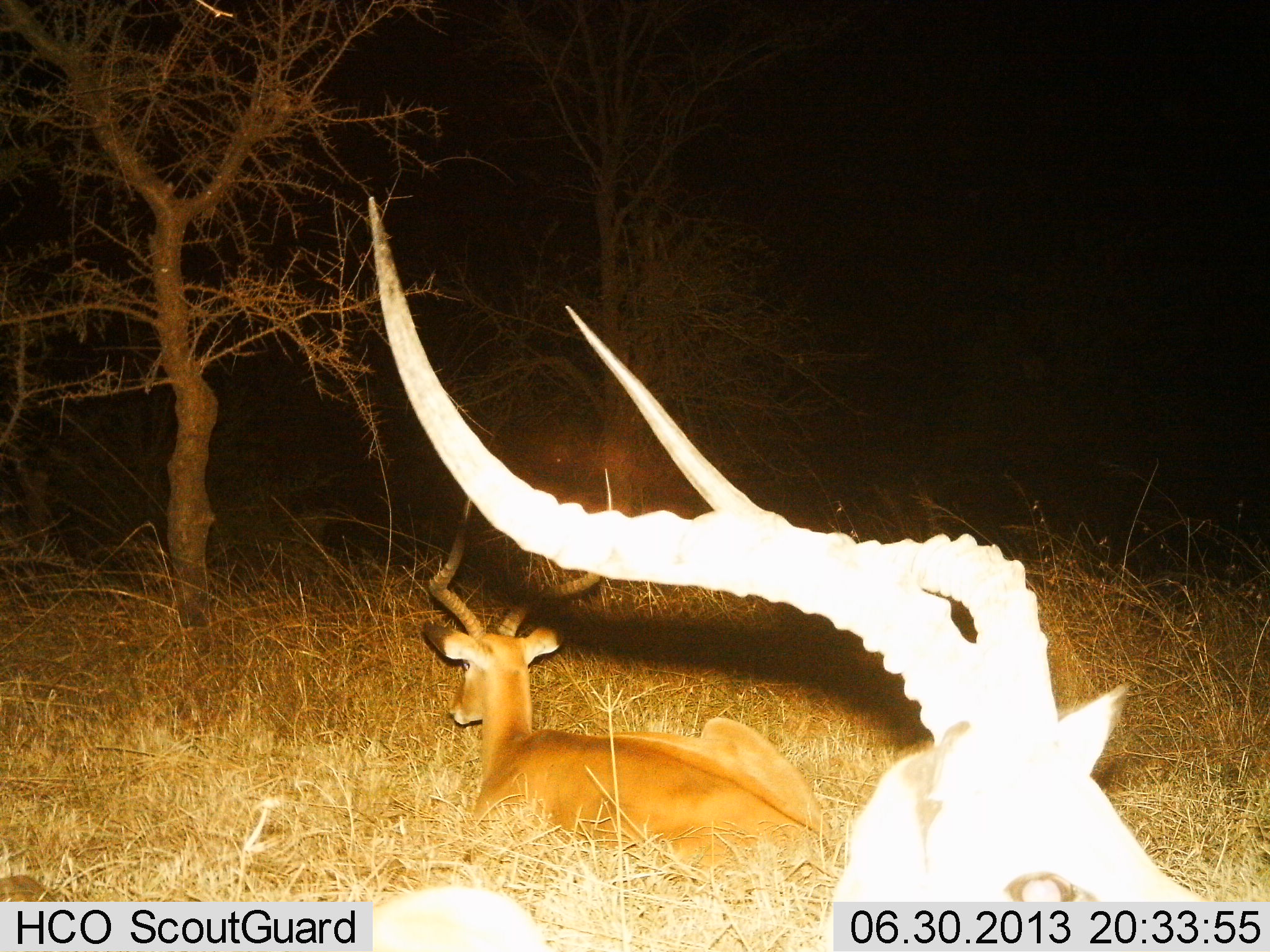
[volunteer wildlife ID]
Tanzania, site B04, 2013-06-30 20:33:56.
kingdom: Animalia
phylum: Chordata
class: Mammalia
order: Artiodactyla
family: Bovidae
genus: Aepyceros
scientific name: Aepyceros melampus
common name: impala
Impala (Aepyceros melampus), count 2. Behavior (volunteer vote fractions): standing 15%, resting 93%, moving 4%, interacting 0%. Young present (vote fraction): 0%. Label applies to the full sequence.